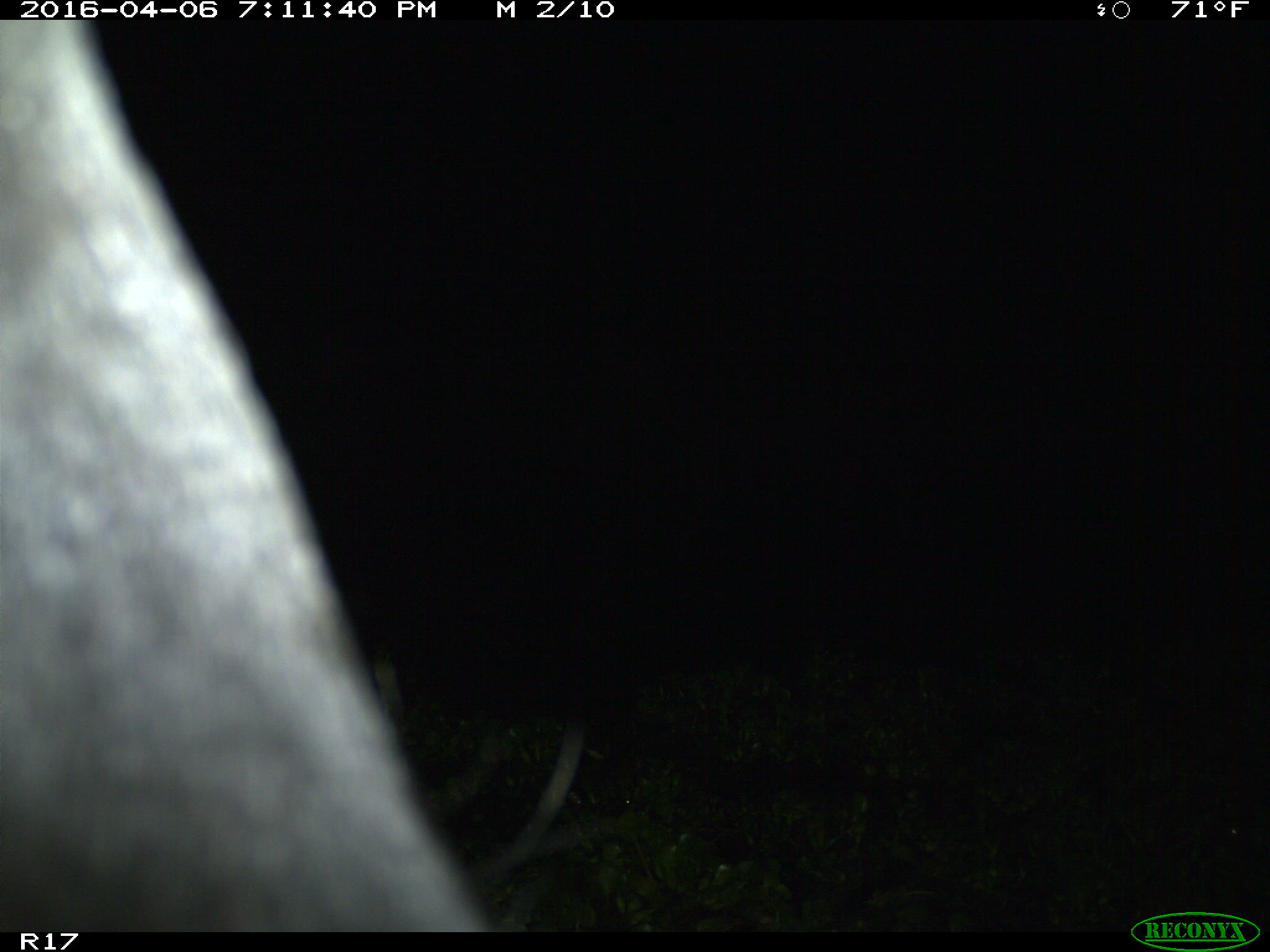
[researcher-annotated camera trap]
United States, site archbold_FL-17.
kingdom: Animalia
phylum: Chordata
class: Mammalia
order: Artiodactyla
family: Bovidae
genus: Bos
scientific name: Bos taurus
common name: domestic cow